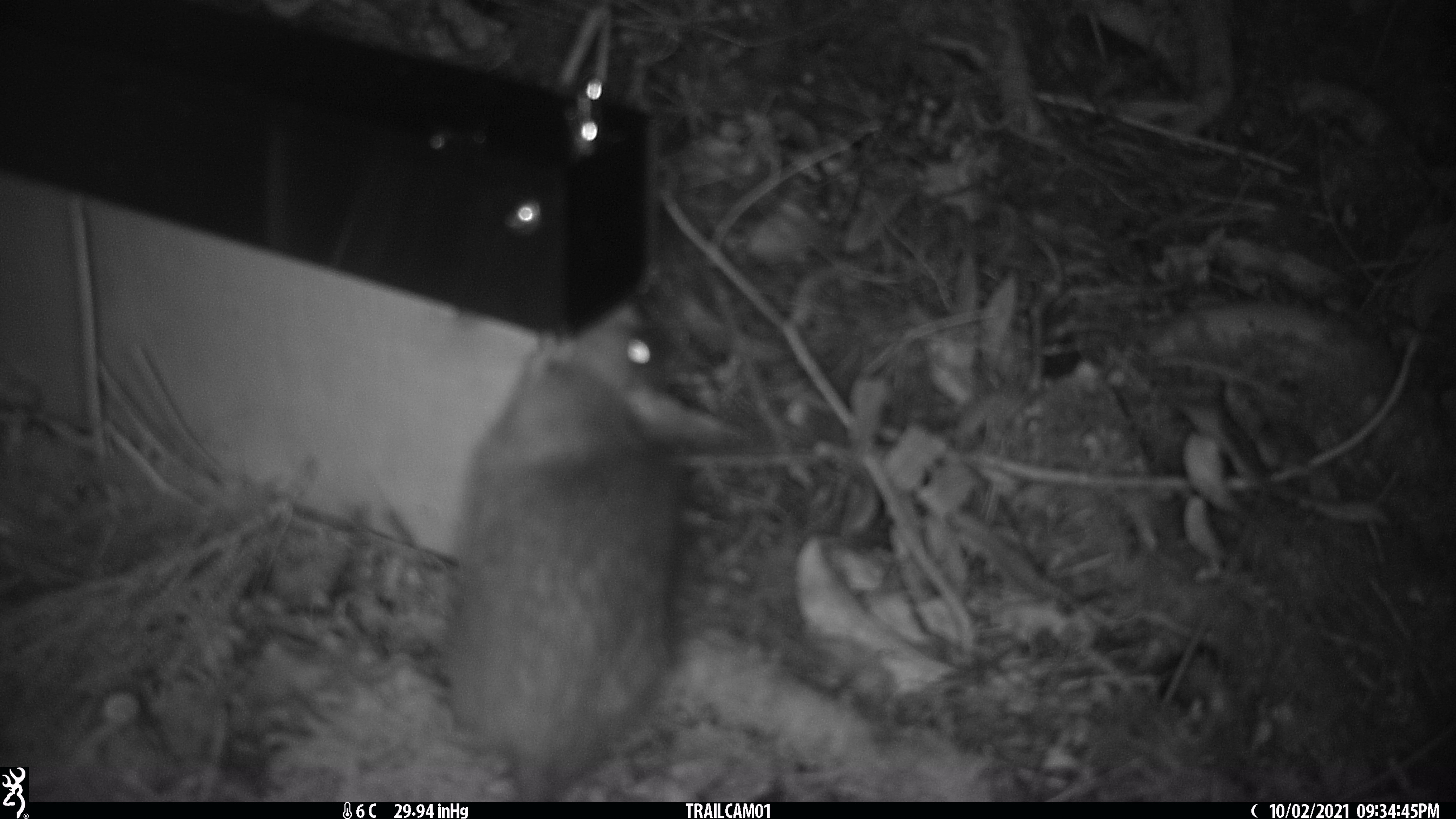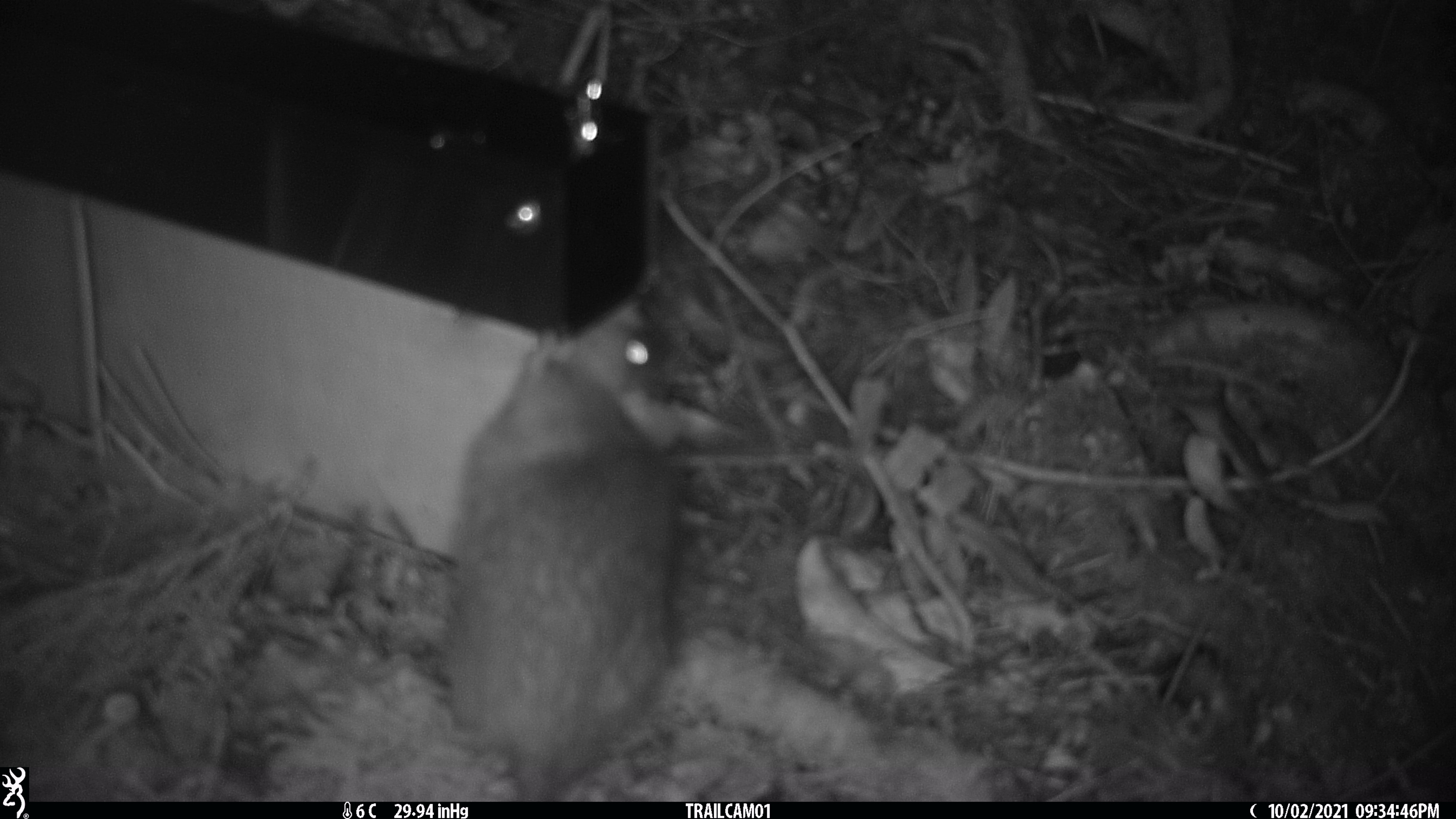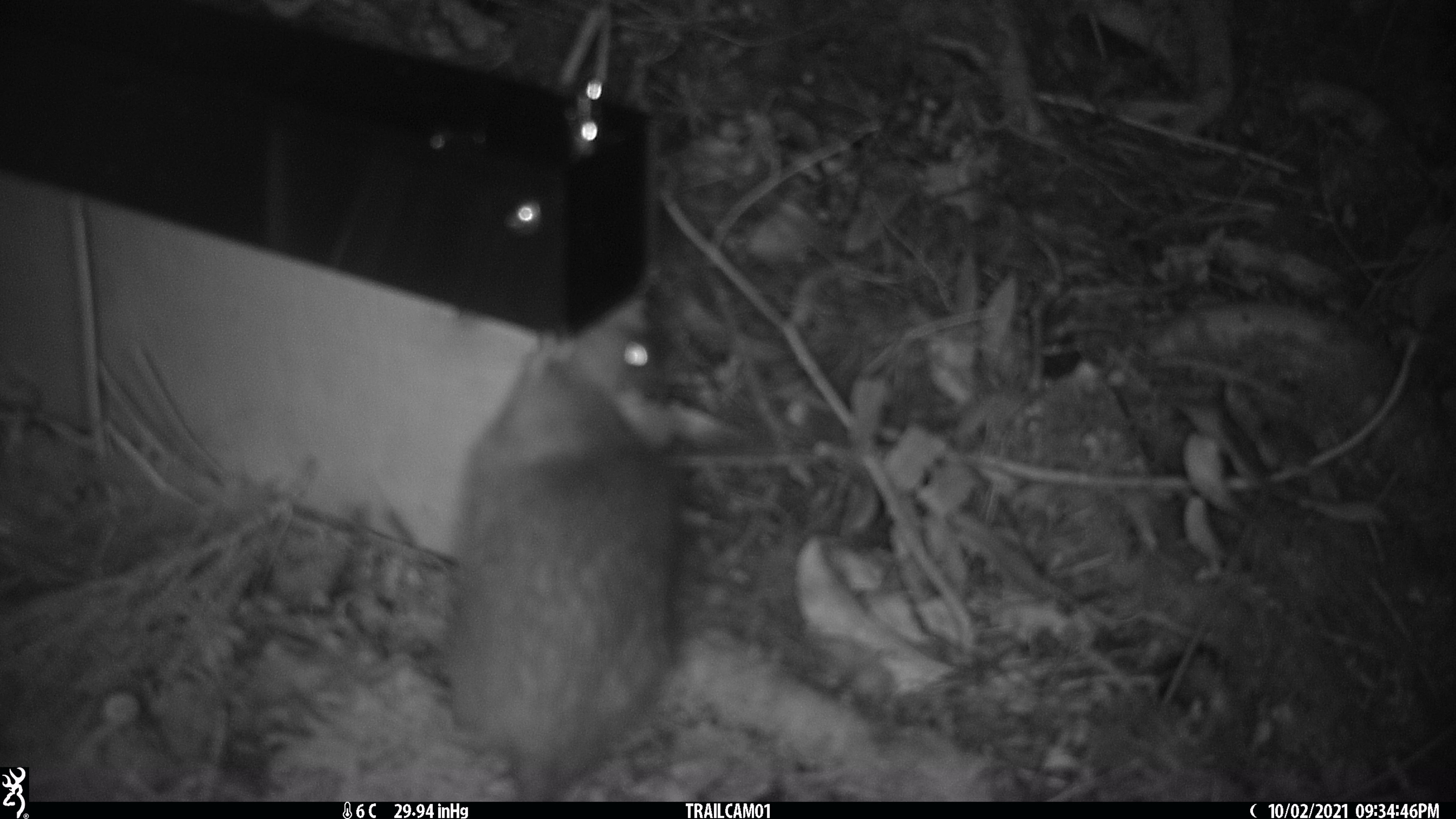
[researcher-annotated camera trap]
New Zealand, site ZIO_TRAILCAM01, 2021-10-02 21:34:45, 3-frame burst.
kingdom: Animalia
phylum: Chordata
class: Mammalia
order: Rodentia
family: Muridae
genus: Rattus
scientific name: Rattus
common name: rat